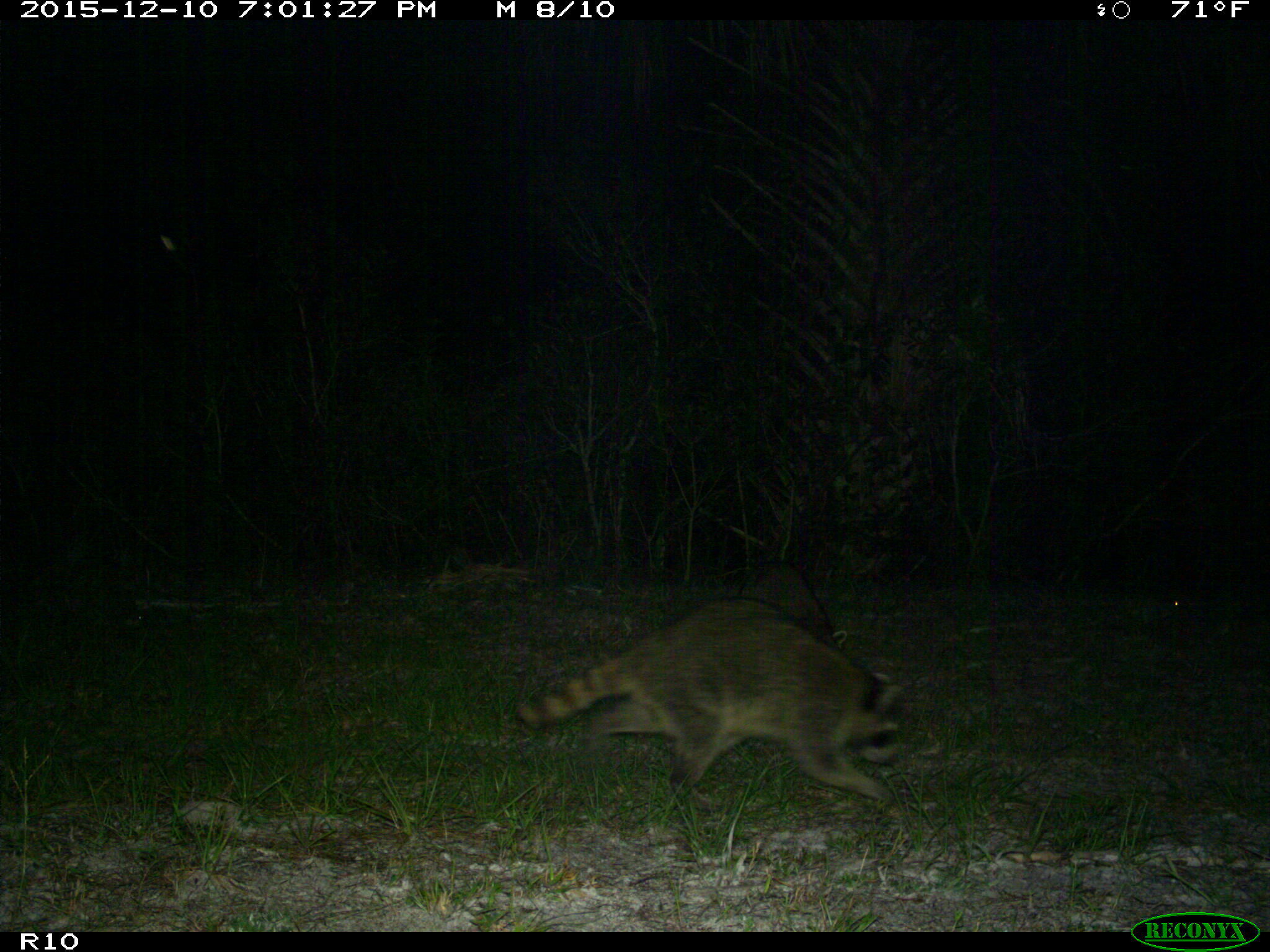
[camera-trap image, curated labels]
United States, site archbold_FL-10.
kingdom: Animalia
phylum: Chordata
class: Mammalia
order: Carnivora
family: Procyonidae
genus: Procyon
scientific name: Procyon lotor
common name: common raccoon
Procyon lotor (common raccoon).